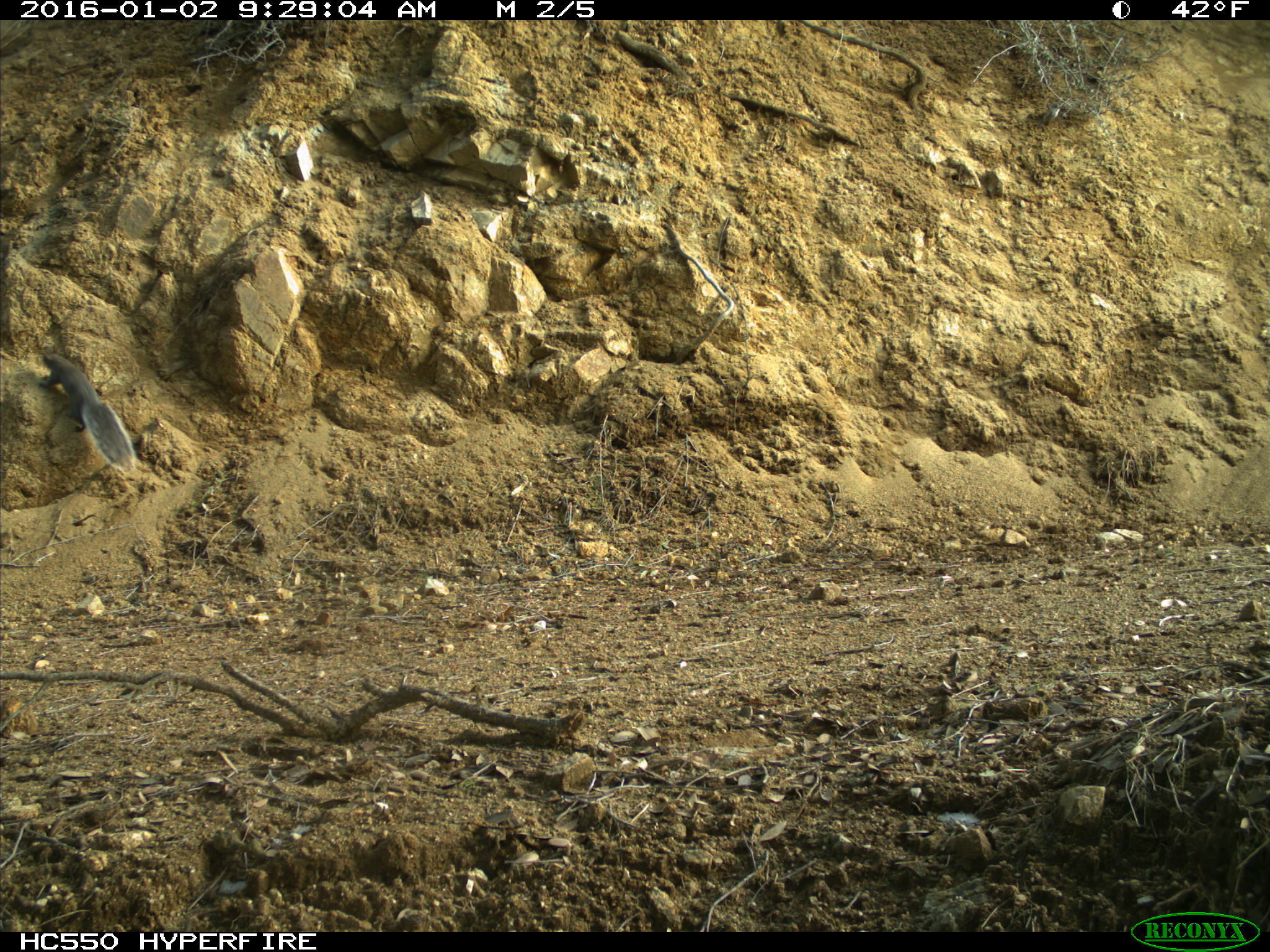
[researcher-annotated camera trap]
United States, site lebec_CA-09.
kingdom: Animalia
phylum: Chordata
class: Mammalia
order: Rodentia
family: Sciuridae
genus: Sciurus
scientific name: Sciurus carolinensis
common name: eastern gray squirrel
Sciurus carolinensis (eastern gray squirrel).